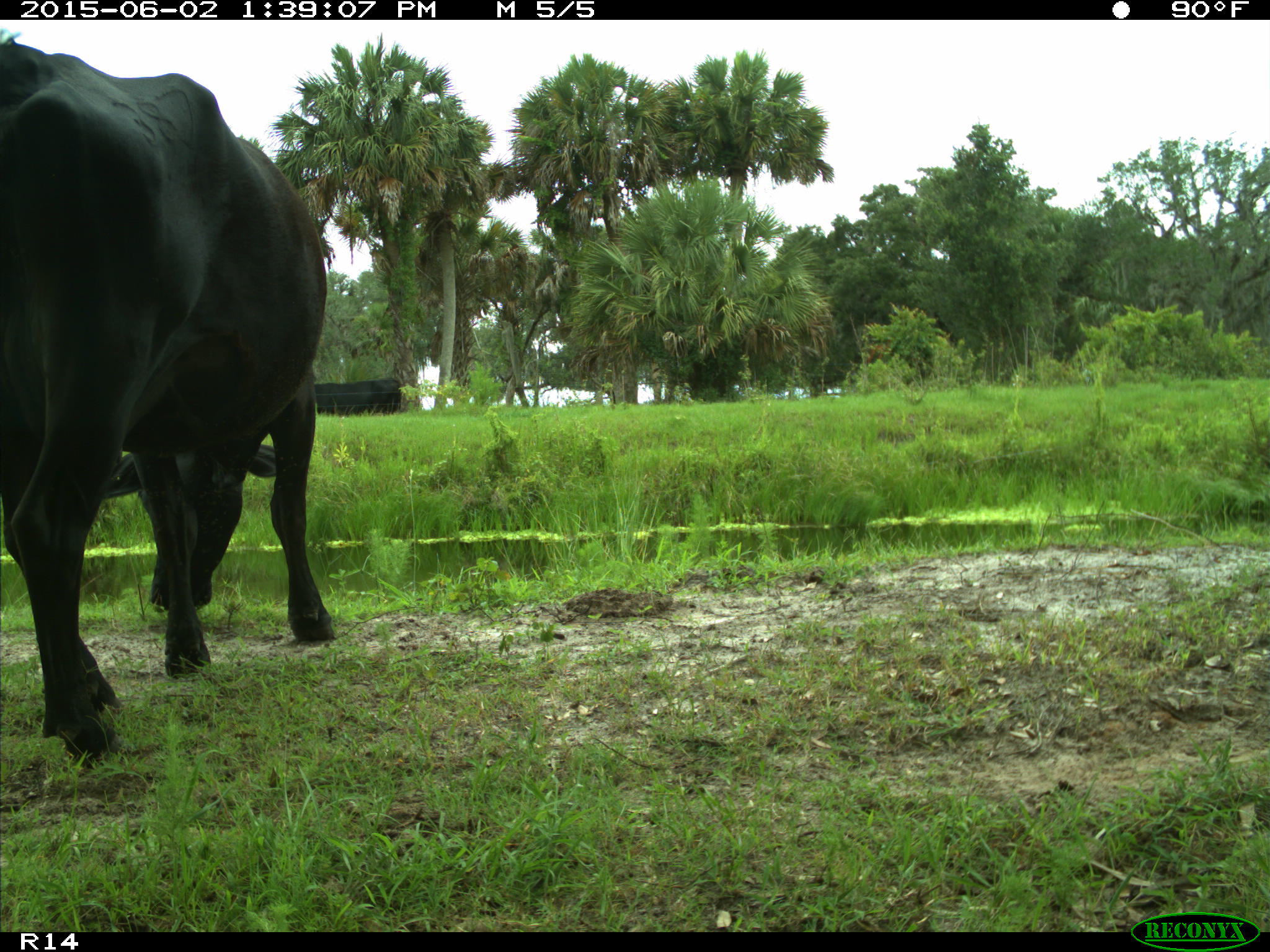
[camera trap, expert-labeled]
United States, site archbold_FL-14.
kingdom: Animalia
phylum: Chordata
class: Mammalia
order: Artiodactyla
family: Bovidae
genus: Bos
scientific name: Bos taurus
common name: domestic cow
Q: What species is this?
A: Bos taurus (domestic cow).